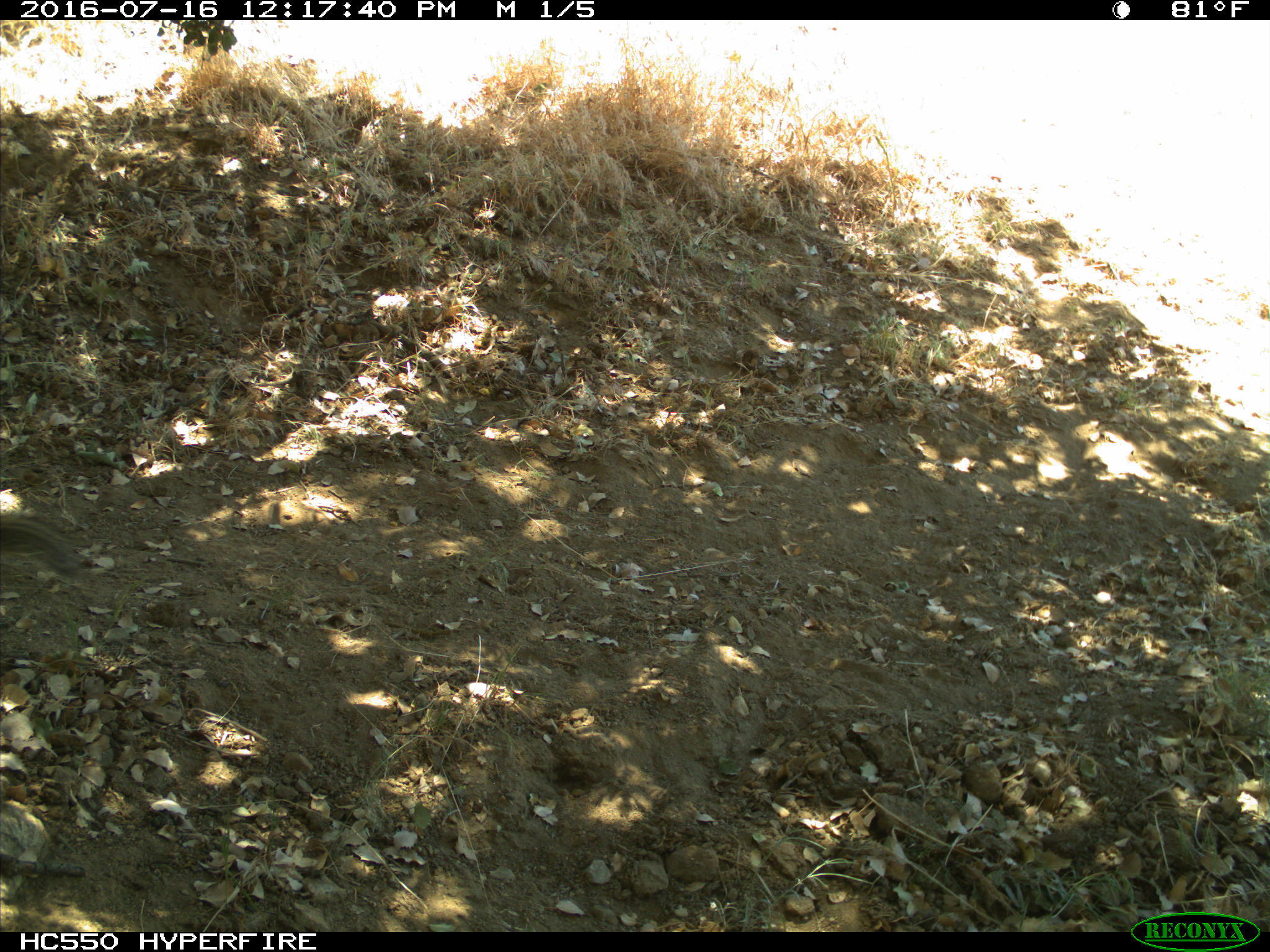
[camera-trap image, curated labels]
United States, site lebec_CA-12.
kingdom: Animalia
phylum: Chordata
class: Mammalia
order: Rodentia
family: Sciuridae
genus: Otospermophilus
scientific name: Otospermophilus beecheyi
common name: california ground squirrel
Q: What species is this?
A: Otospermophilus beecheyi (california ground squirrel).